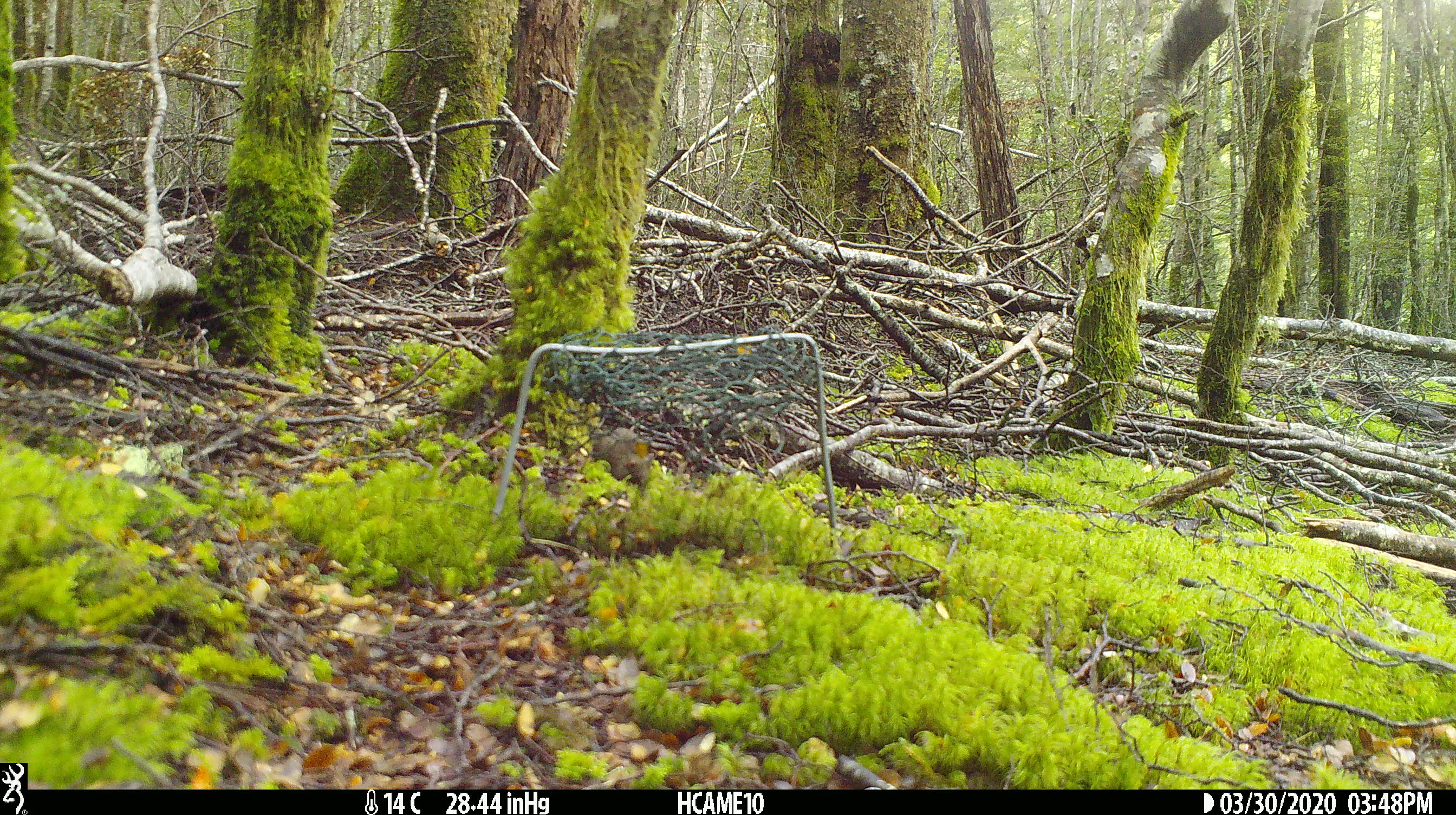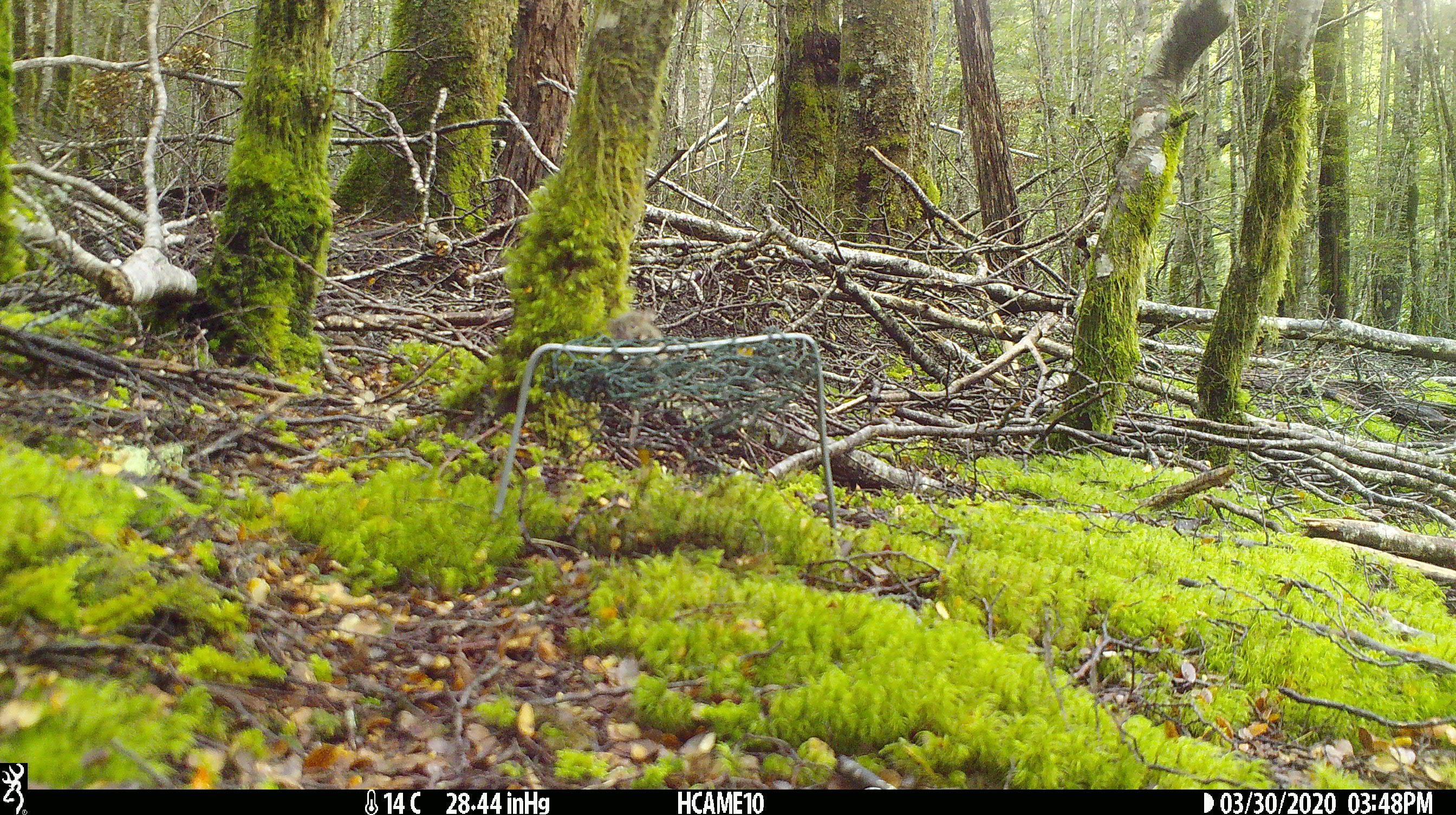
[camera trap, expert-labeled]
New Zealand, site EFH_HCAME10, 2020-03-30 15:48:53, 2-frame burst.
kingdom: Animalia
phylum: Chordata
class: Mammalia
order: Rodentia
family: Muridae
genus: Mus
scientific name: Mus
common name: mouse